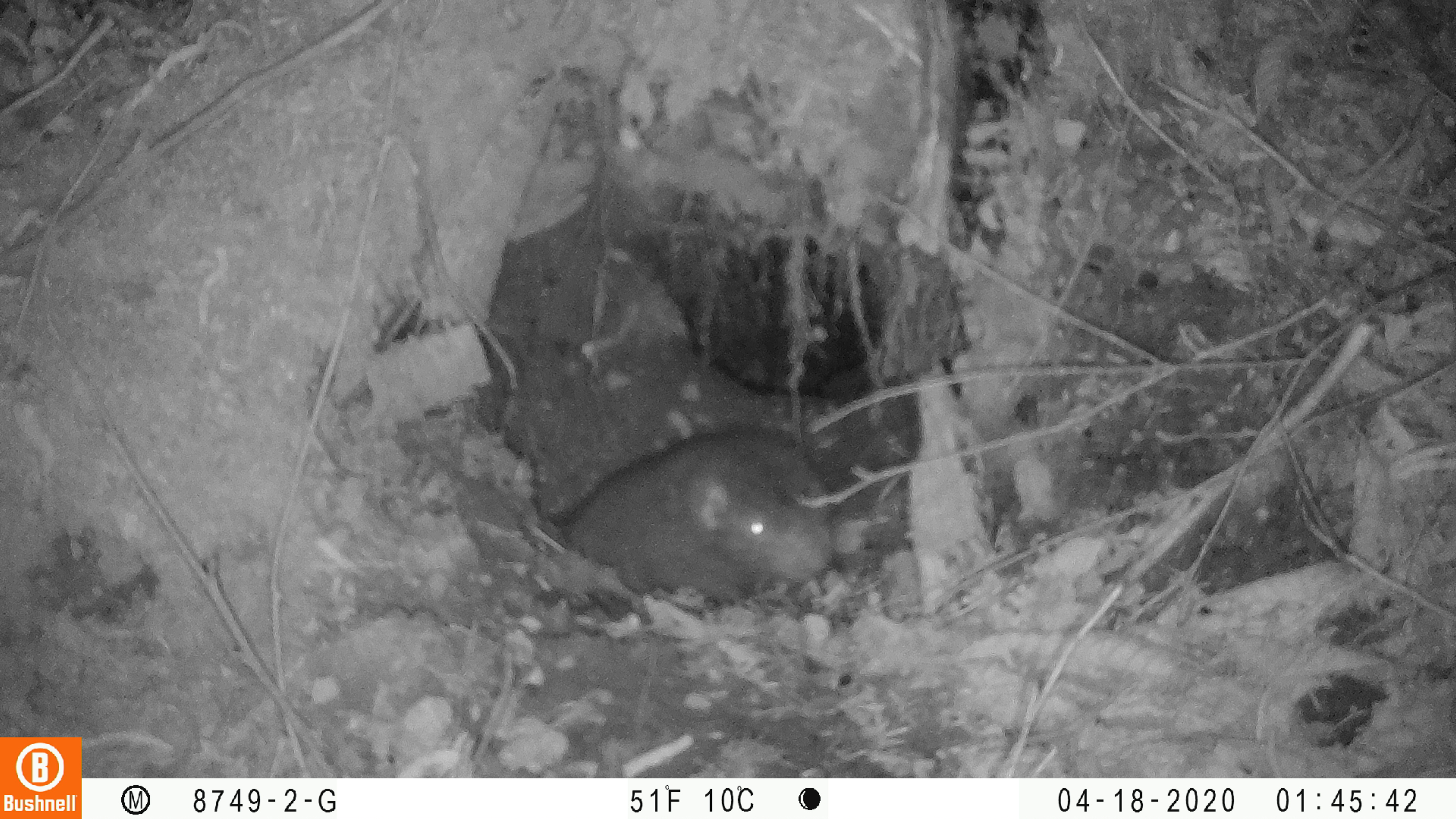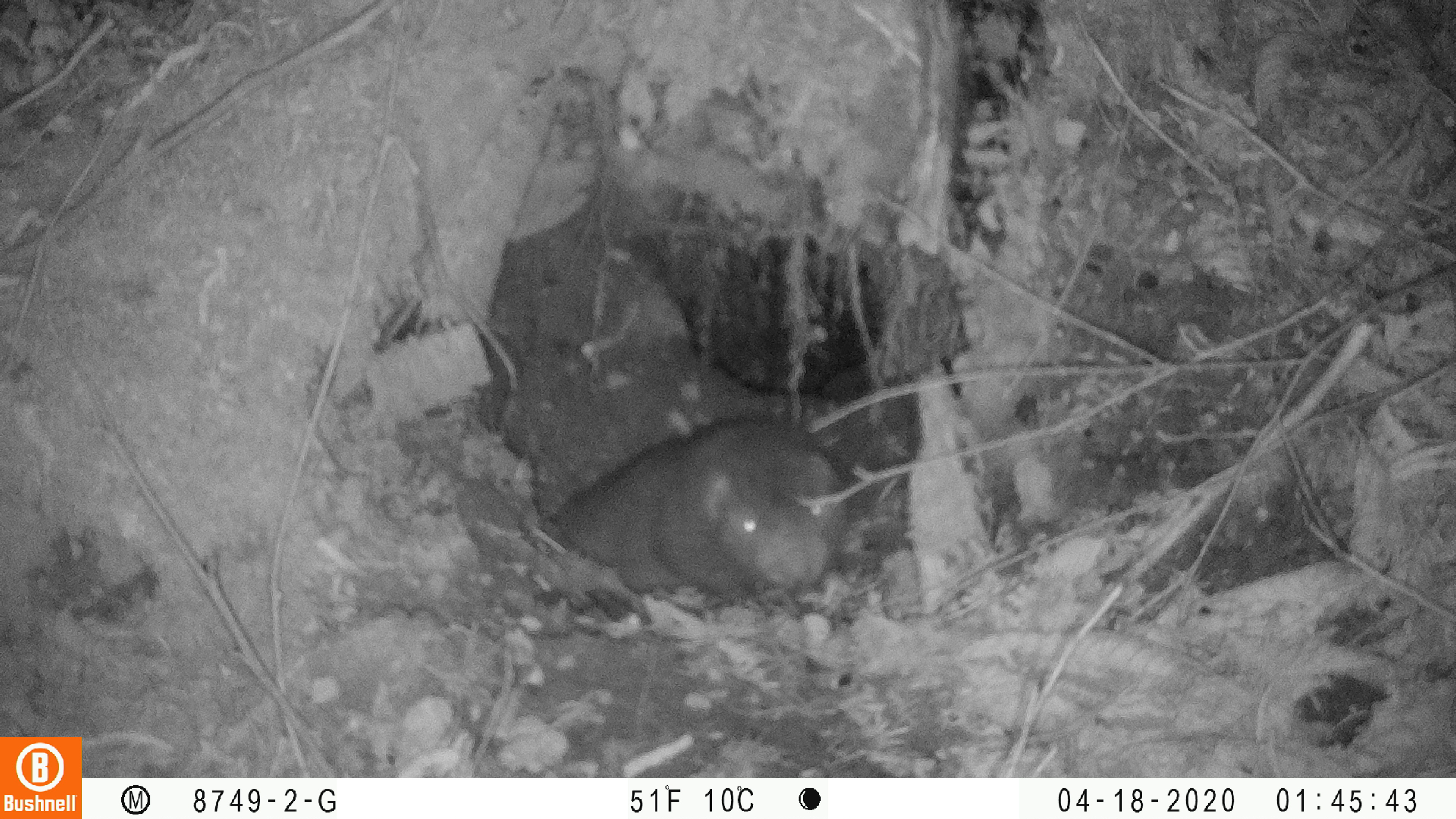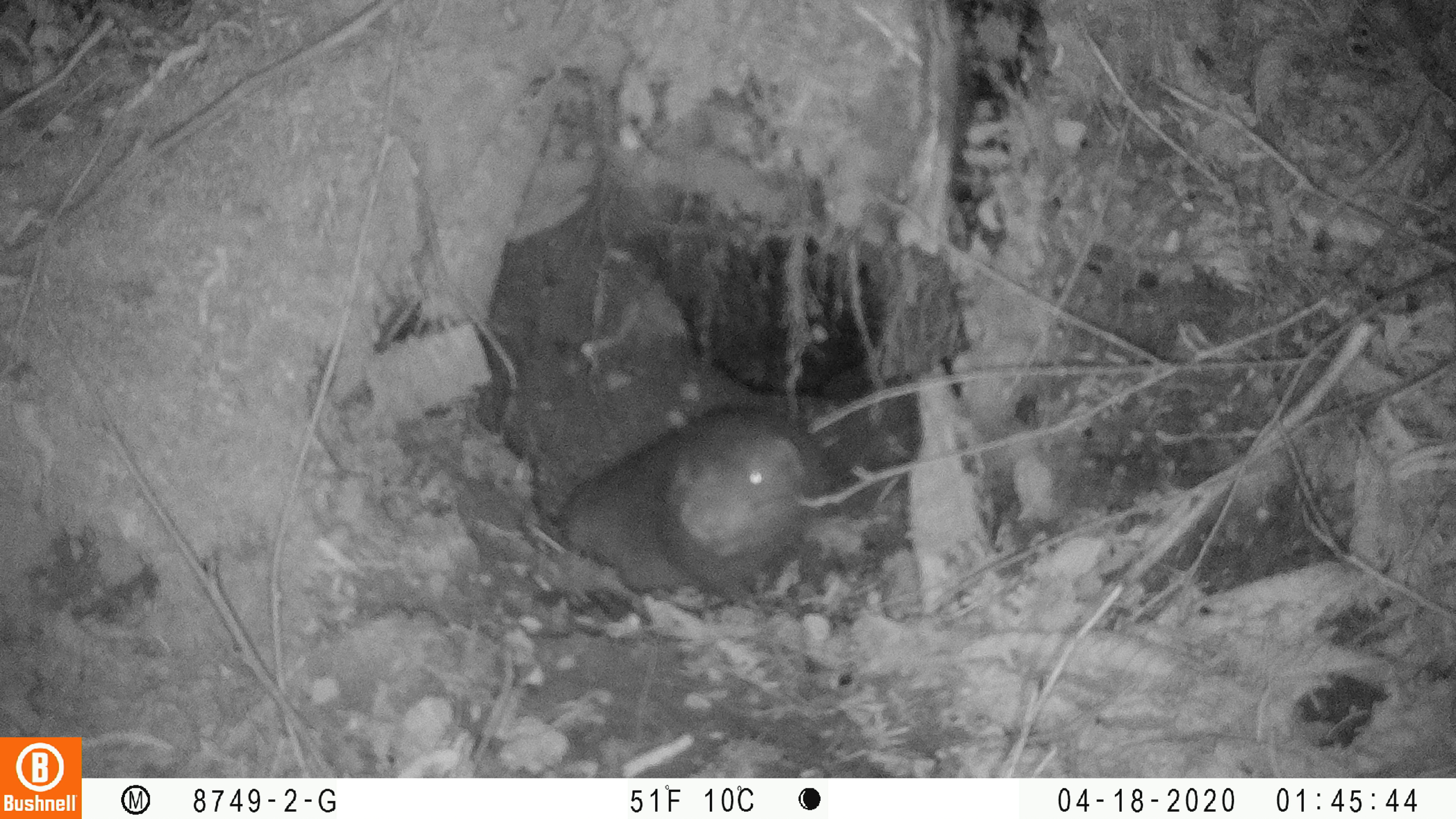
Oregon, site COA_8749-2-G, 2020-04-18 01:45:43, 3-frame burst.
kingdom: Animalia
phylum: Chordata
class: Mammalia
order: Rodentia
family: Aplodontiidae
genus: Aplodontia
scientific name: Aplodontia rufa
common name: mountain beaver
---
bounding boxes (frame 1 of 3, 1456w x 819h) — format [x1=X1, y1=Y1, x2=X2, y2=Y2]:
mountain beaver: [x1=569, y1=416, x2=844, y2=600]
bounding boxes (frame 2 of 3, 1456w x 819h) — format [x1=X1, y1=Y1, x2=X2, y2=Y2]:
mountain beaver: [x1=546, y1=399, x2=854, y2=611]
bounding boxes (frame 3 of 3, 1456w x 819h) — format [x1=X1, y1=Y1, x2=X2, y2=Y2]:
mountain beaver: [x1=554, y1=397, x2=835, y2=613]